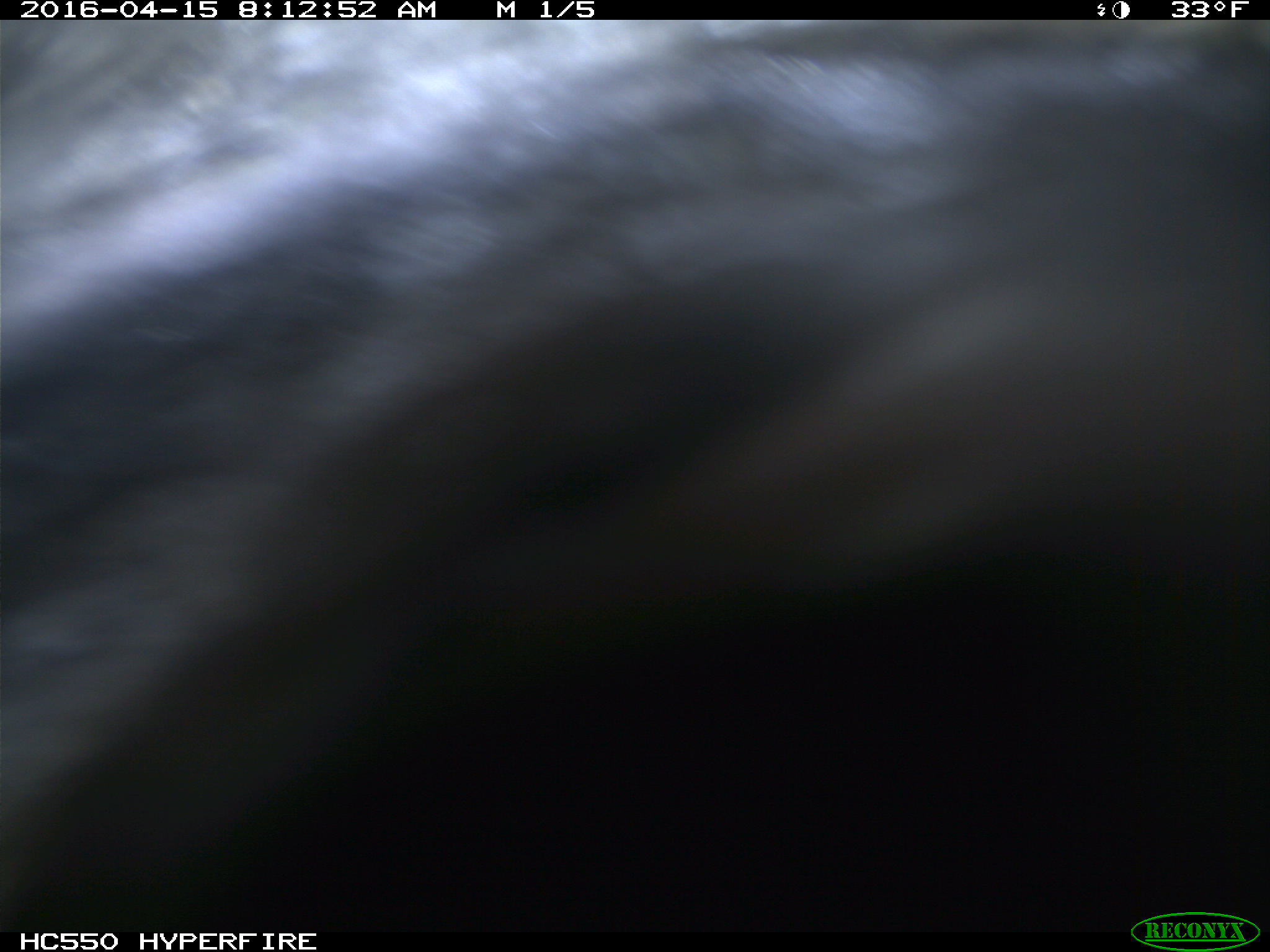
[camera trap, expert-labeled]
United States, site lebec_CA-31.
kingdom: Animalia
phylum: Chordata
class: Mammalia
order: Artiodactyla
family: Bovidae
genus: Bos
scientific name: Bos taurus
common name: domestic cow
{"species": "Bos taurus (domestic cow)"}